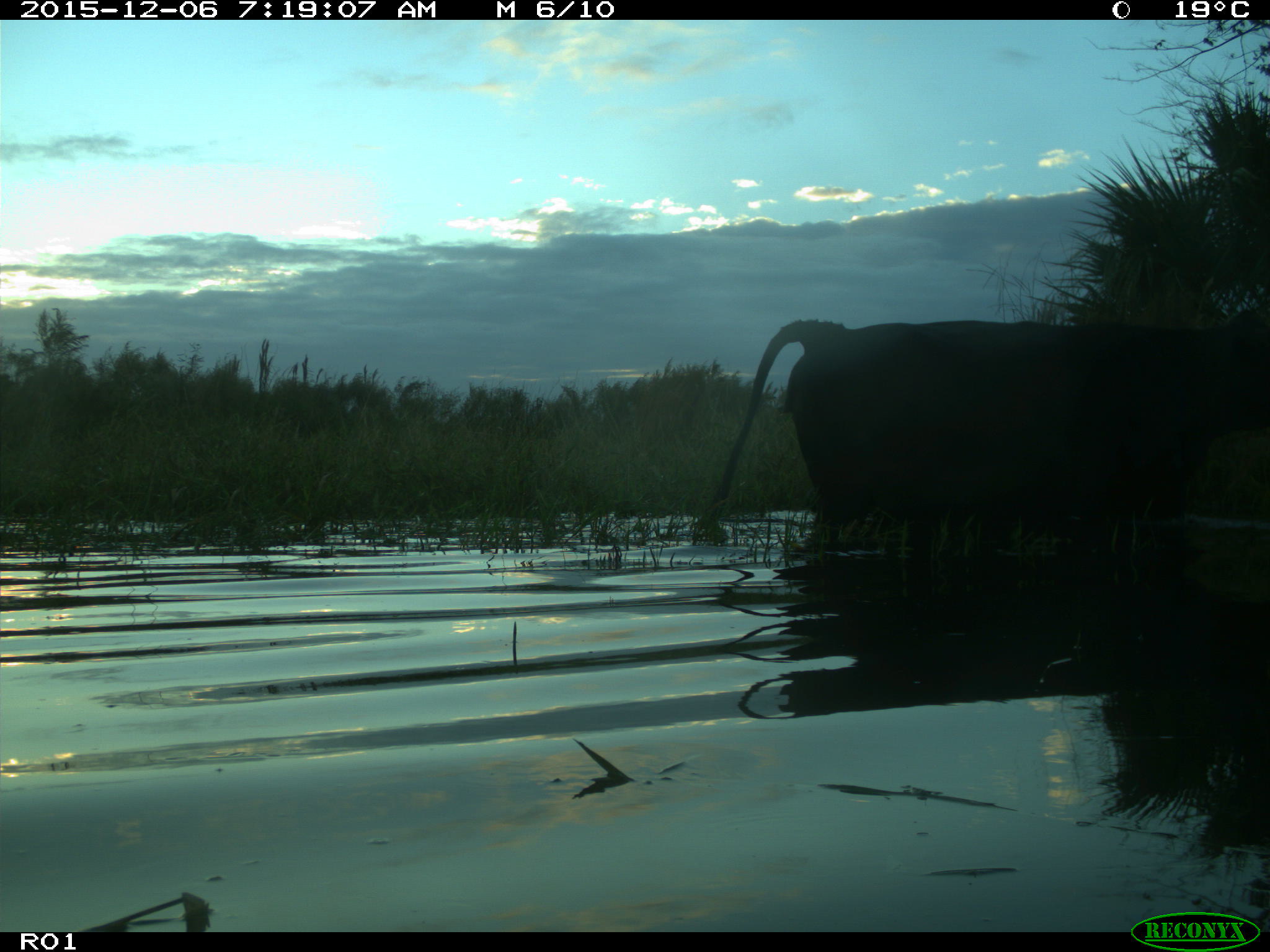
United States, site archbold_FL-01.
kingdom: Animalia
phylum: Chordata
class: Mammalia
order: Artiodactyla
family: Bovidae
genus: Bos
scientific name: Bos taurus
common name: domestic cow